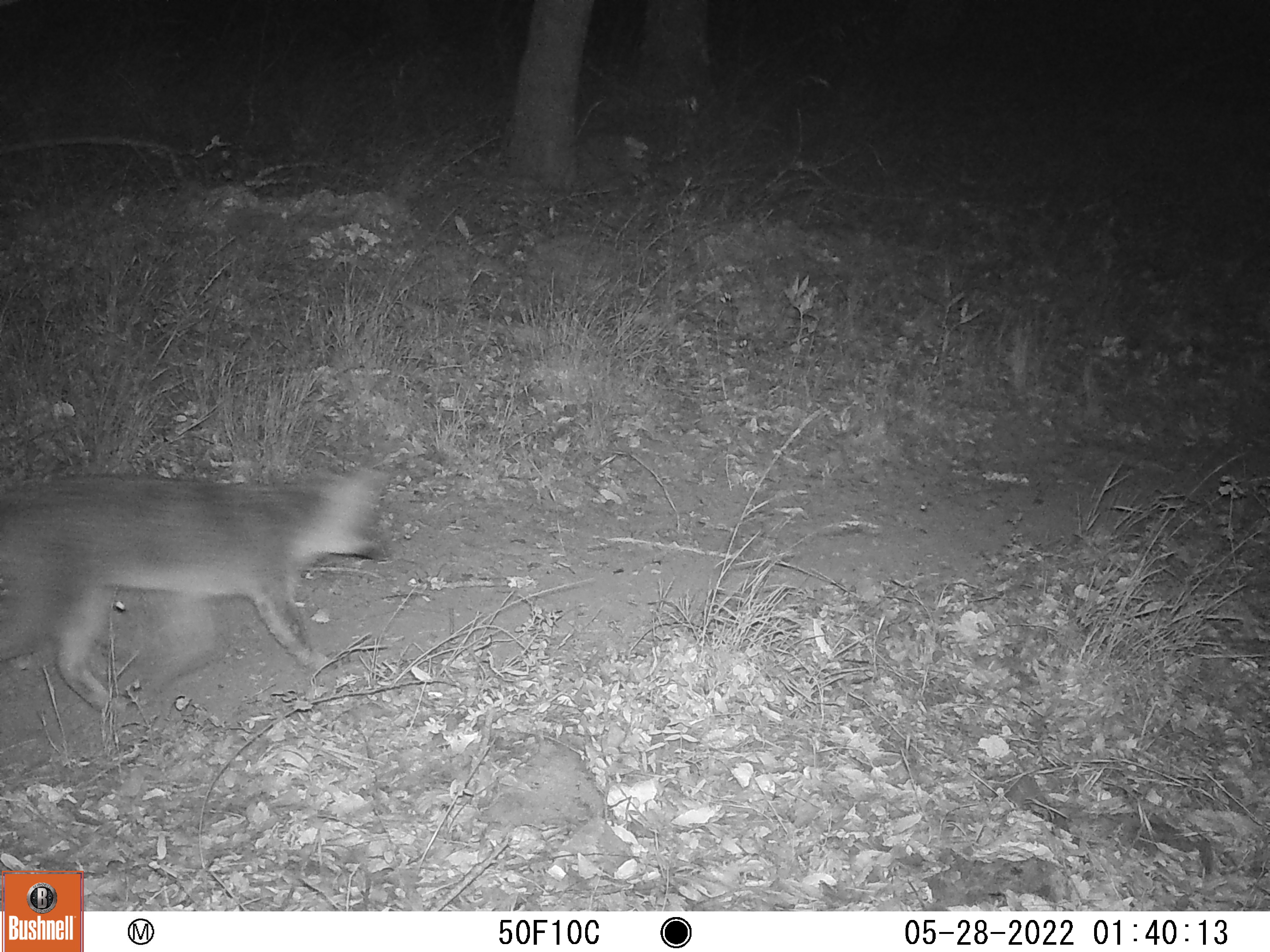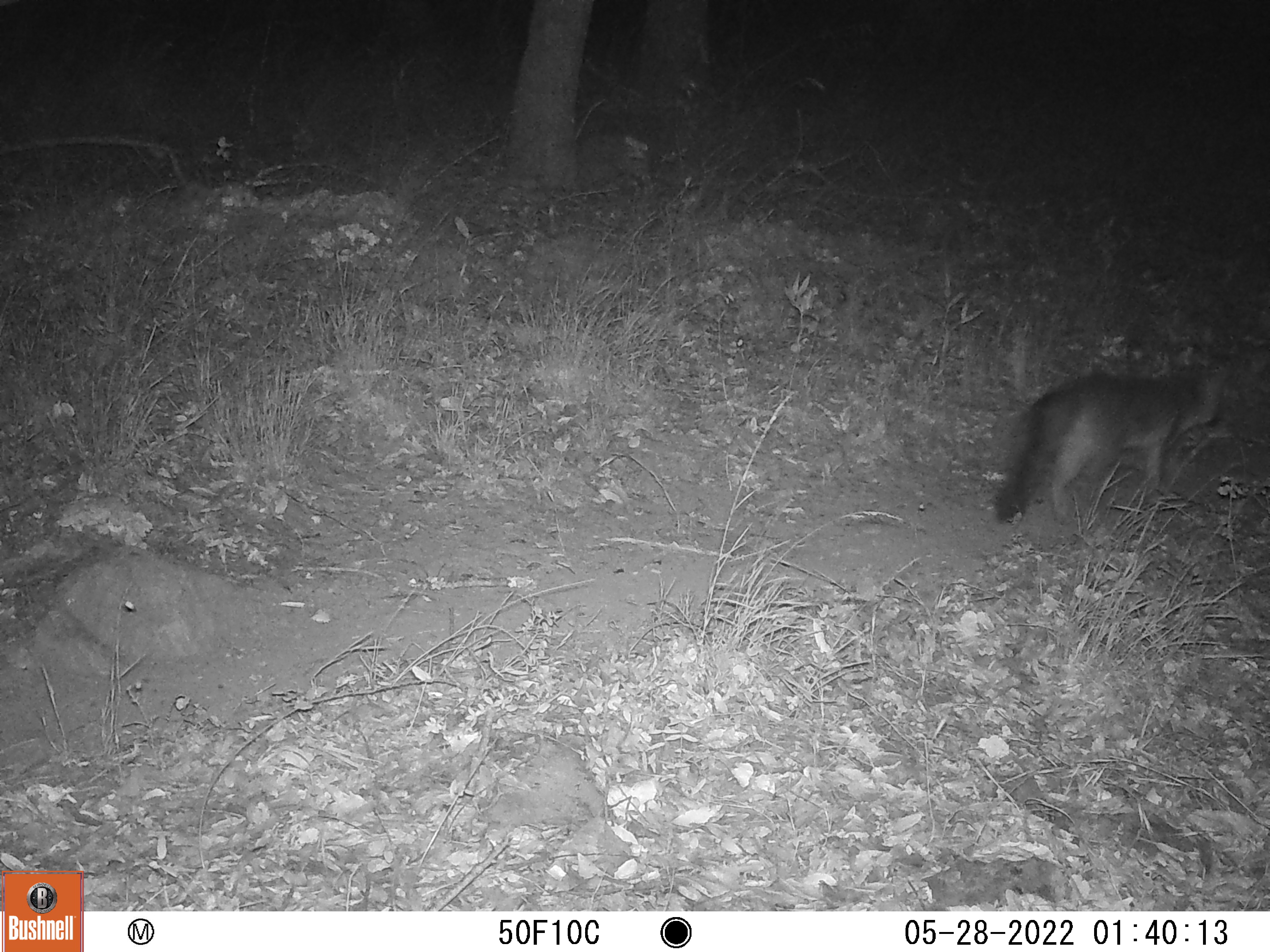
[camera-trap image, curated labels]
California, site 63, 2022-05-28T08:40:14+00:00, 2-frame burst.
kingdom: Animalia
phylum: Chordata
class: Mammalia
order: Carnivora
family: Canidae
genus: Urocyon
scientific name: Urocyon cinereoargenteus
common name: gray fox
Gray fox (Urocyon cinereoargenteus).